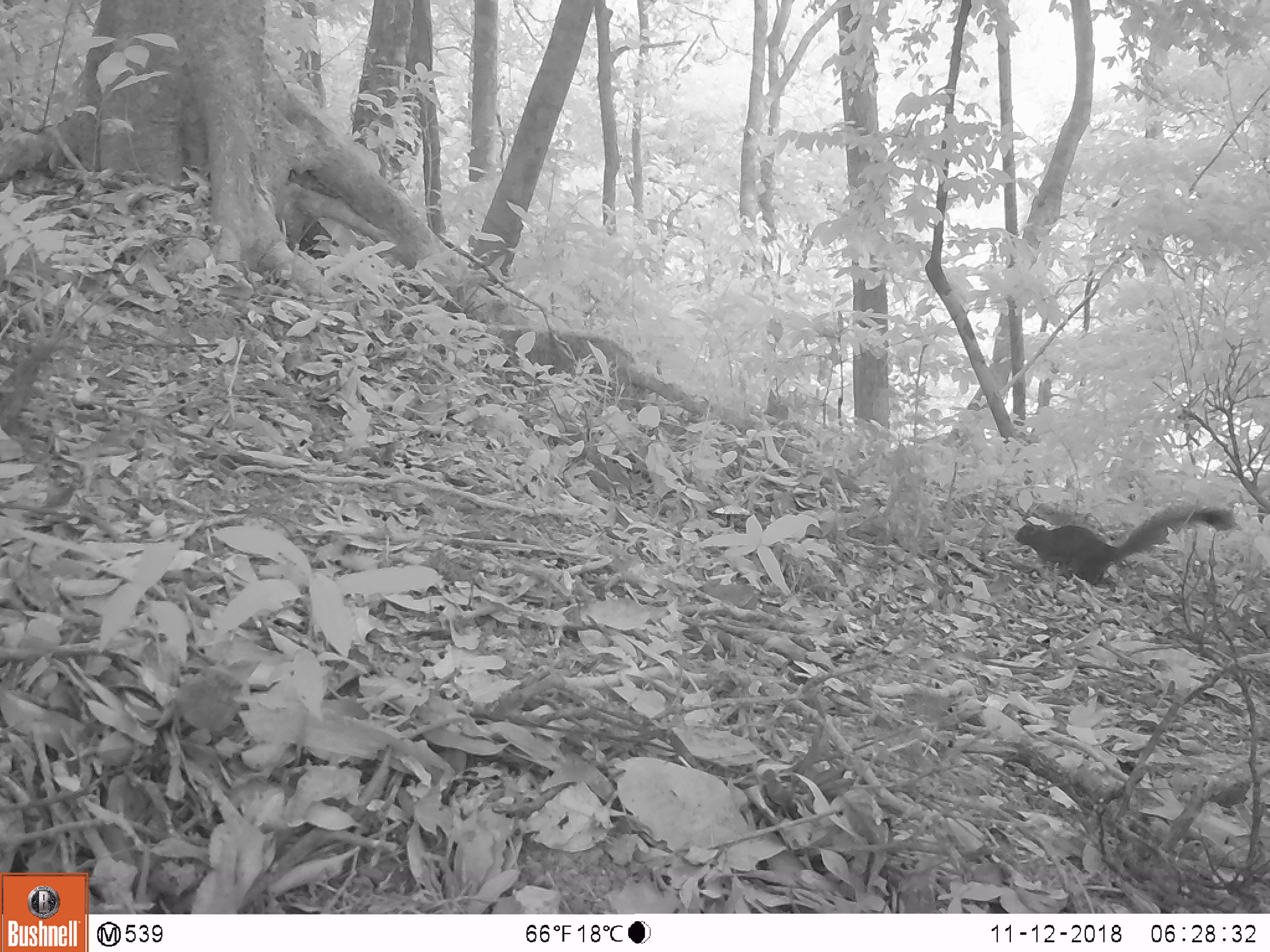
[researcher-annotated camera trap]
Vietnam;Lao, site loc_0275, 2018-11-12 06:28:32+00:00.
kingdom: Animalia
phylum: Chordata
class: Mammalia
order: Rodentia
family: Sciuridae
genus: Sciurus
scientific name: Sciurus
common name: squirrel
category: unidentified squirrel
Unidentified squirrel (squirrel) (Sciurus). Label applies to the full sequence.